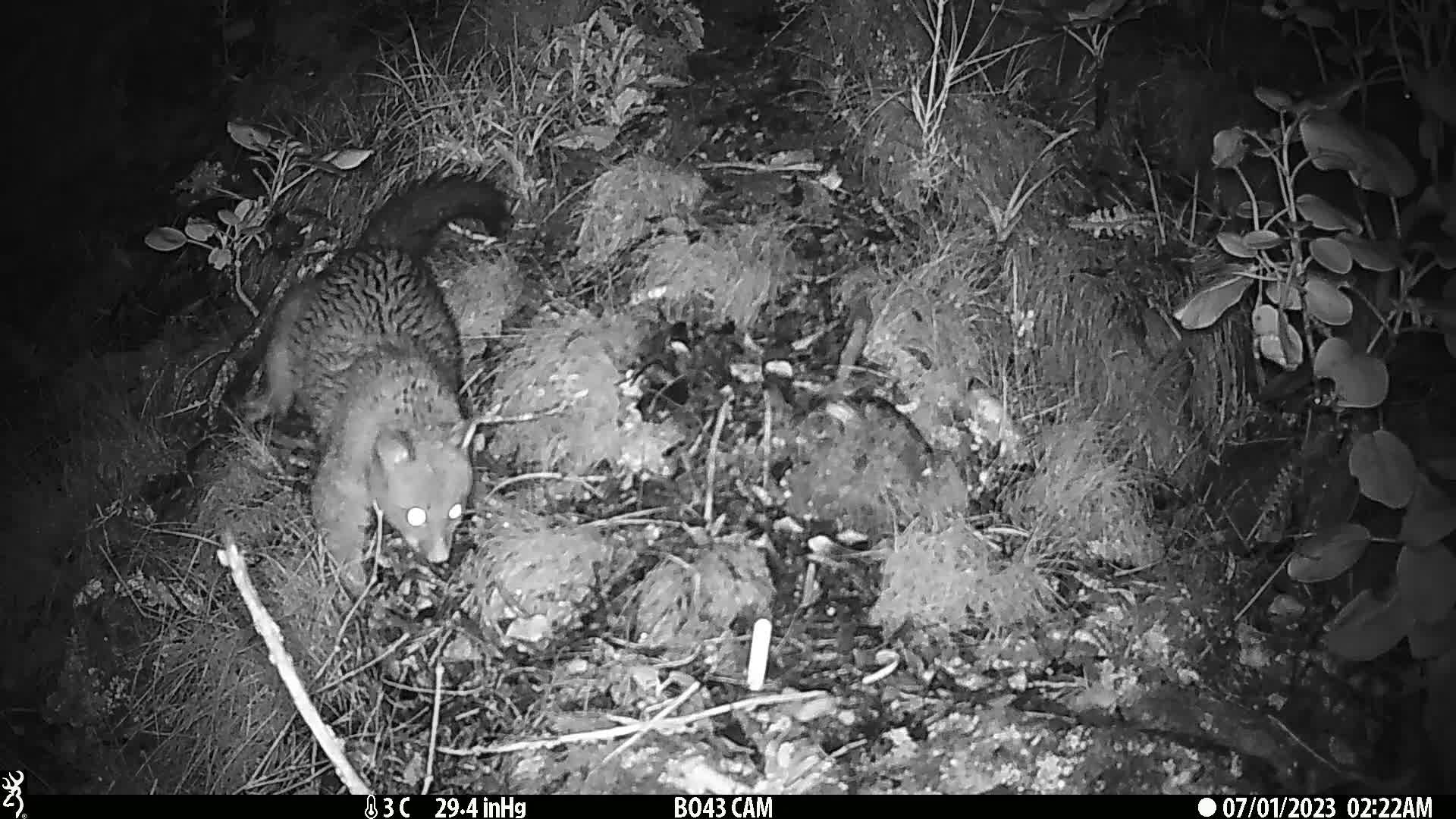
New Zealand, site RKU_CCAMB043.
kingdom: Animalia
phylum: Chordata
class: Mammalia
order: Diprotodontia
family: Phalangeridae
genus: Trichosurus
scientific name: Trichosurus vulpecula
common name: common brushtail possum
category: possum